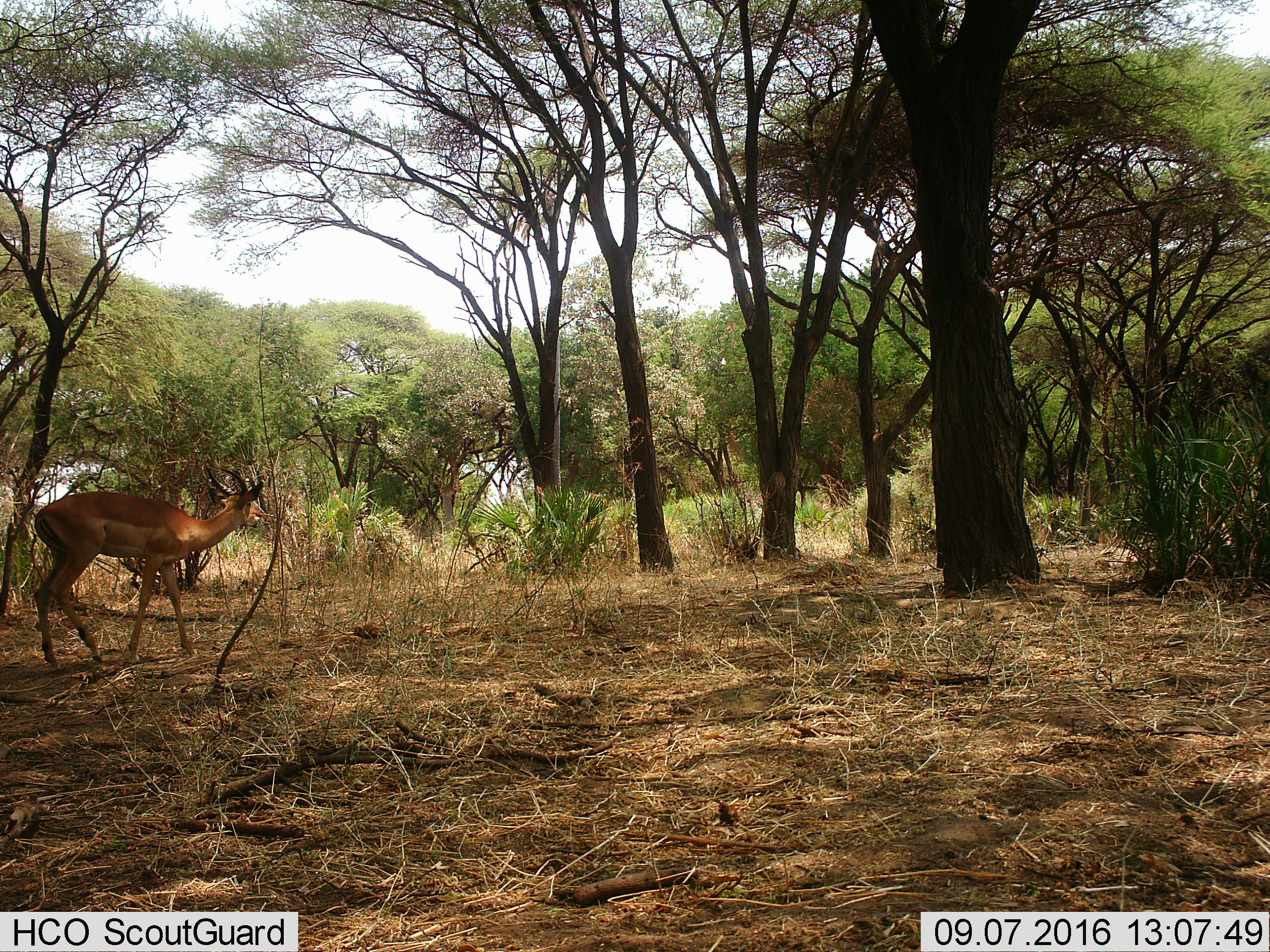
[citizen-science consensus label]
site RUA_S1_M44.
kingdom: Animalia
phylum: Chordata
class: Mammalia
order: Artiodactyla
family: Bovidae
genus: Aepyceros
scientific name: Aepyceros melampus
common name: impala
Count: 1.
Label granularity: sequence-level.